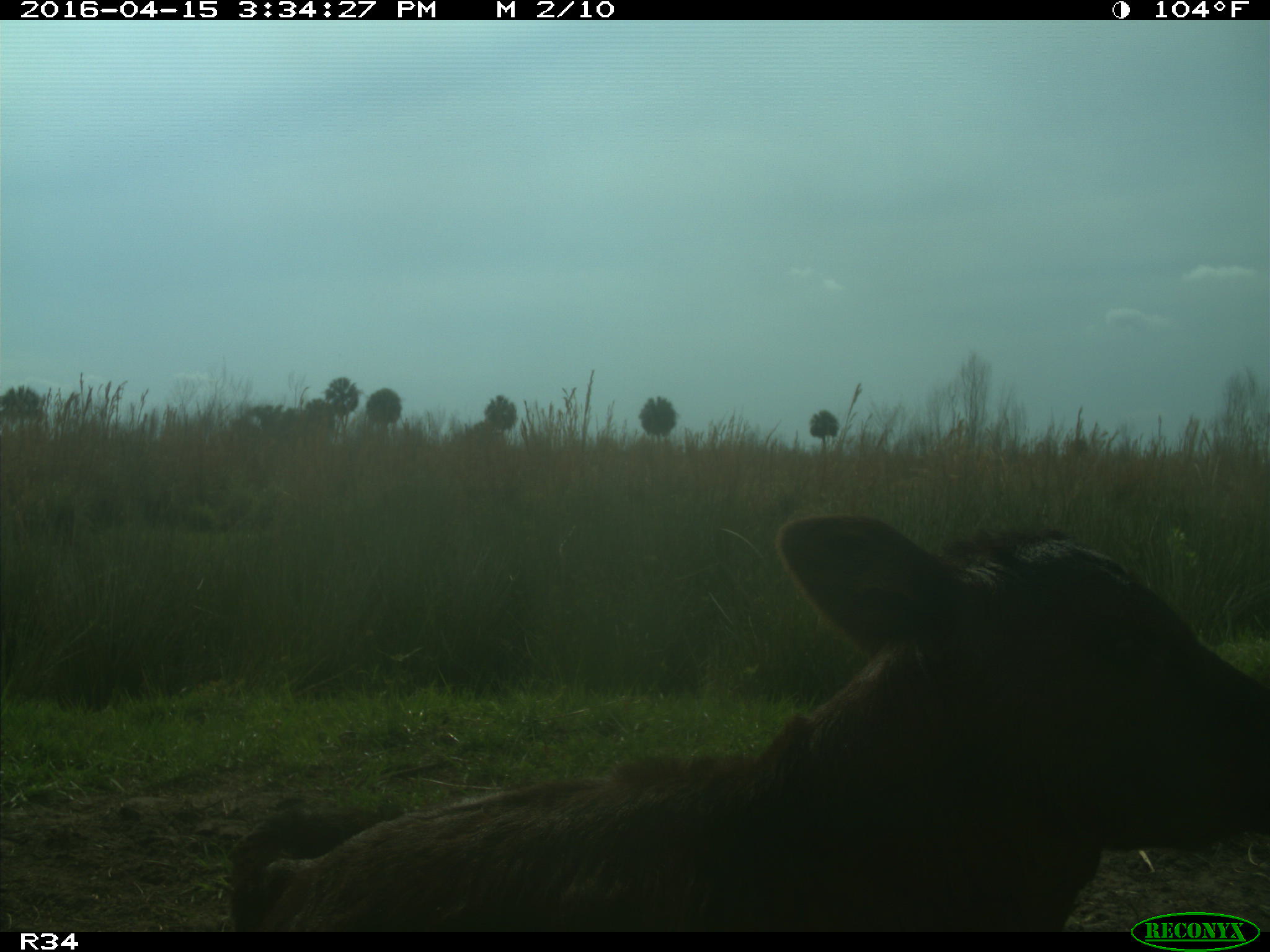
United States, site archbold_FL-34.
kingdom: Animalia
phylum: Chordata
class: Mammalia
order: Artiodactyla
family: Bovidae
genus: Bos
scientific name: Bos taurus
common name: domestic cow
Bos taurus (domestic cow).